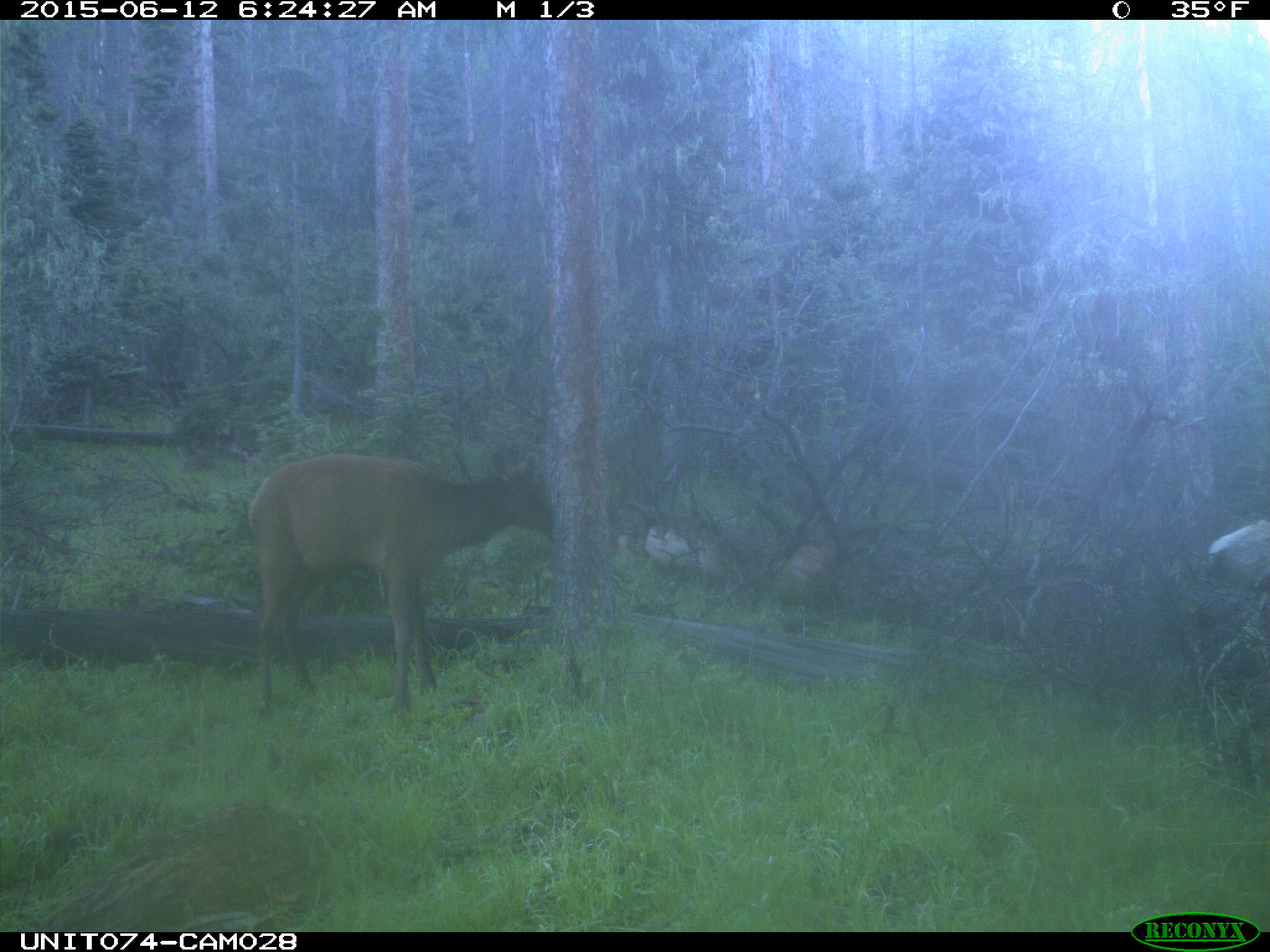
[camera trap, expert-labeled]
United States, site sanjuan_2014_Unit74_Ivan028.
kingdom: Animalia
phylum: Chordata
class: Mammalia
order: Artiodactyla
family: Cervidae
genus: Cervus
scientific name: Cervus elaphus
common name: red deer